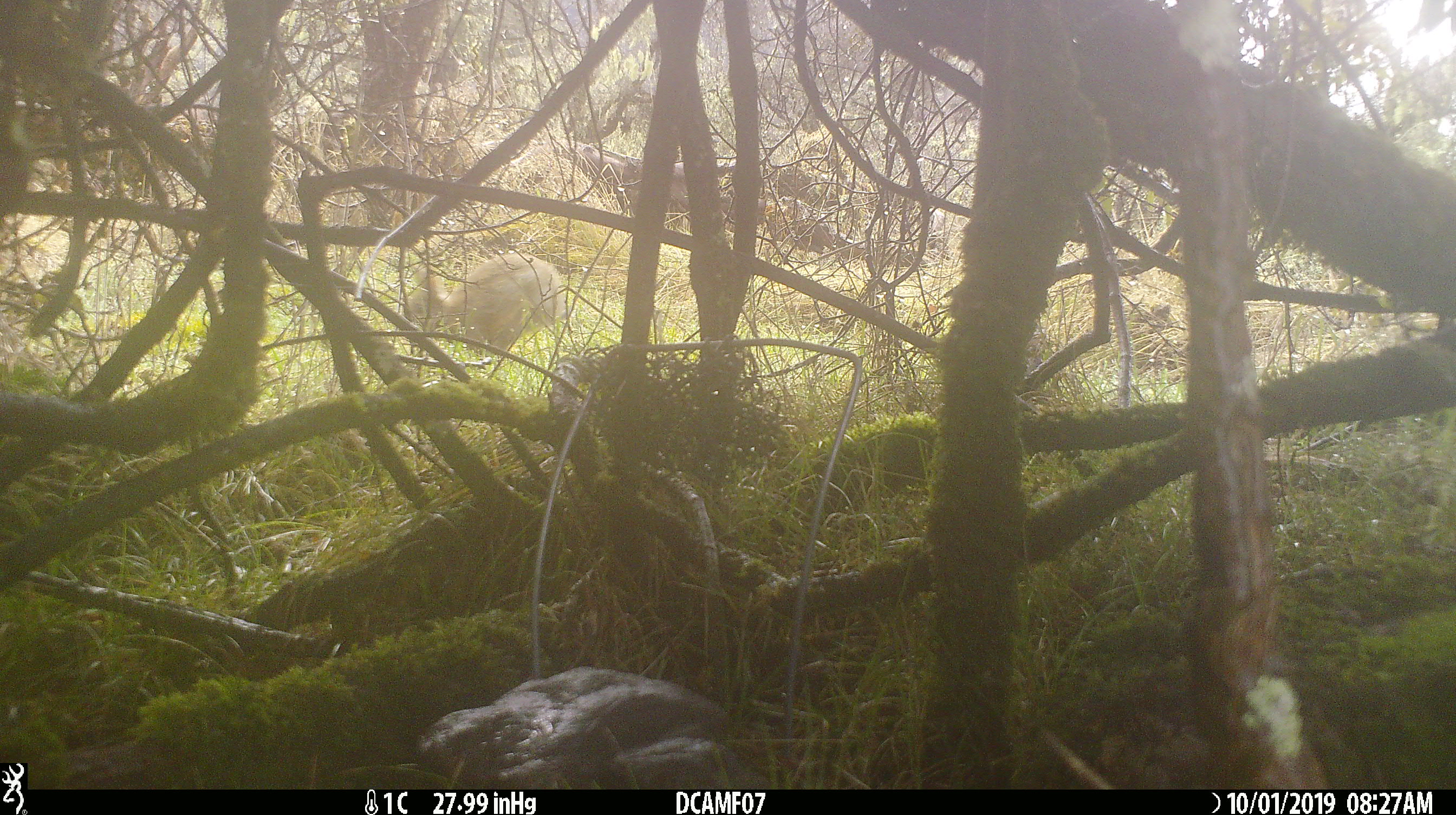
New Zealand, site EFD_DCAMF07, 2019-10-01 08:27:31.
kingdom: Animalia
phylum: Chordata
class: Mammalia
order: Lagomorpha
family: Leporidae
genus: Oryctolagus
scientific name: Oryctolagus cuniculus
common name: european rabbit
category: rabbit